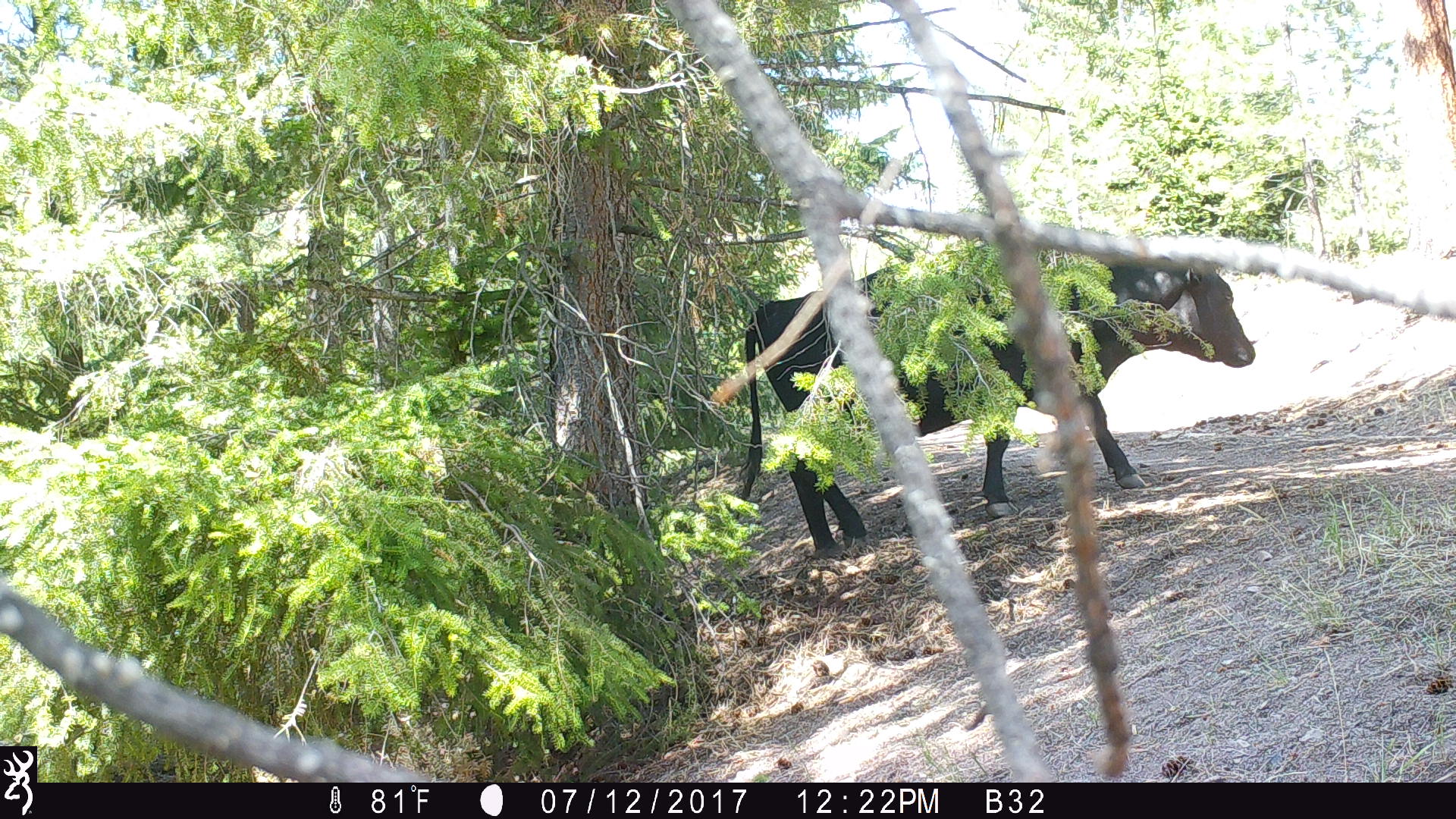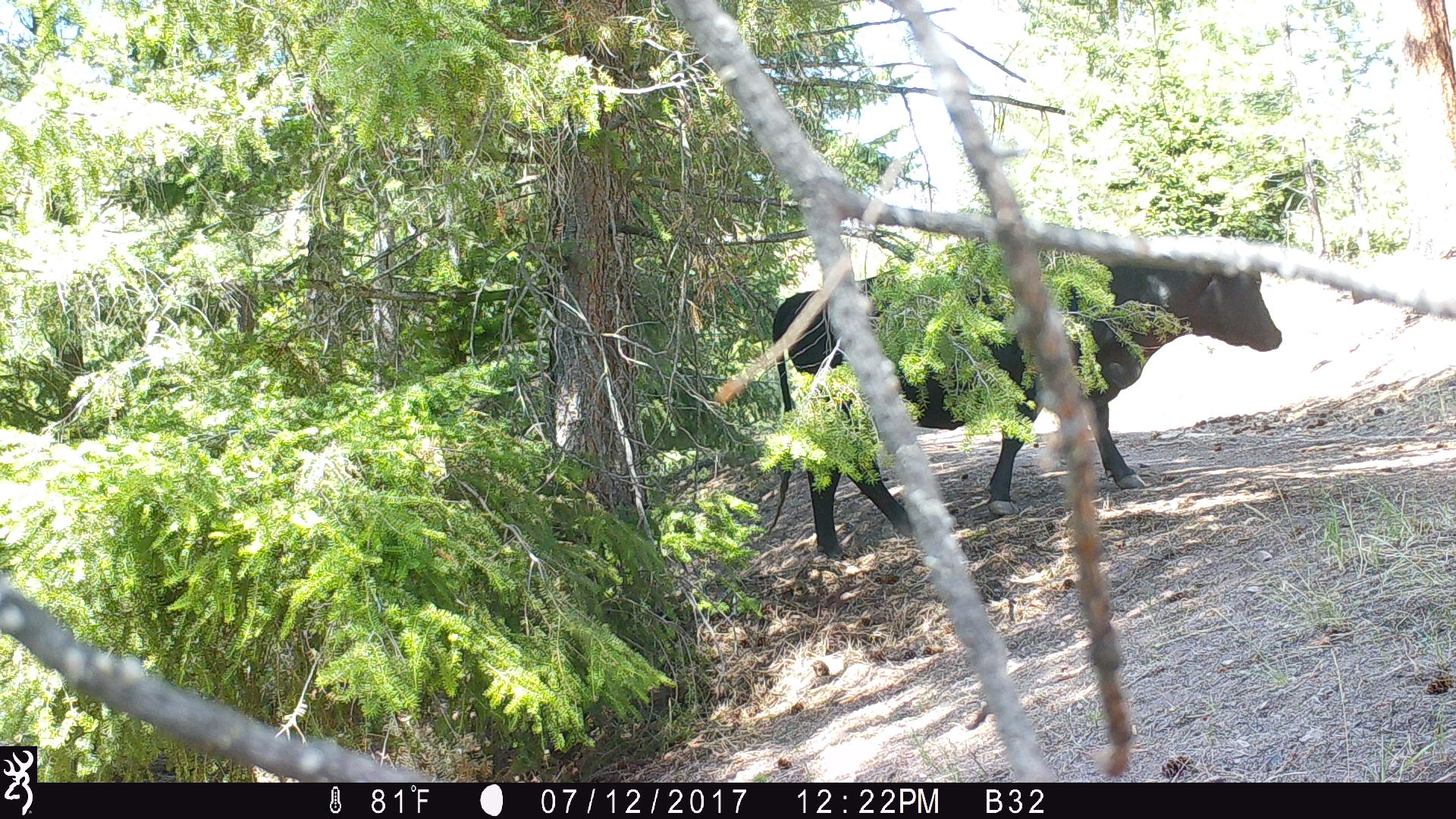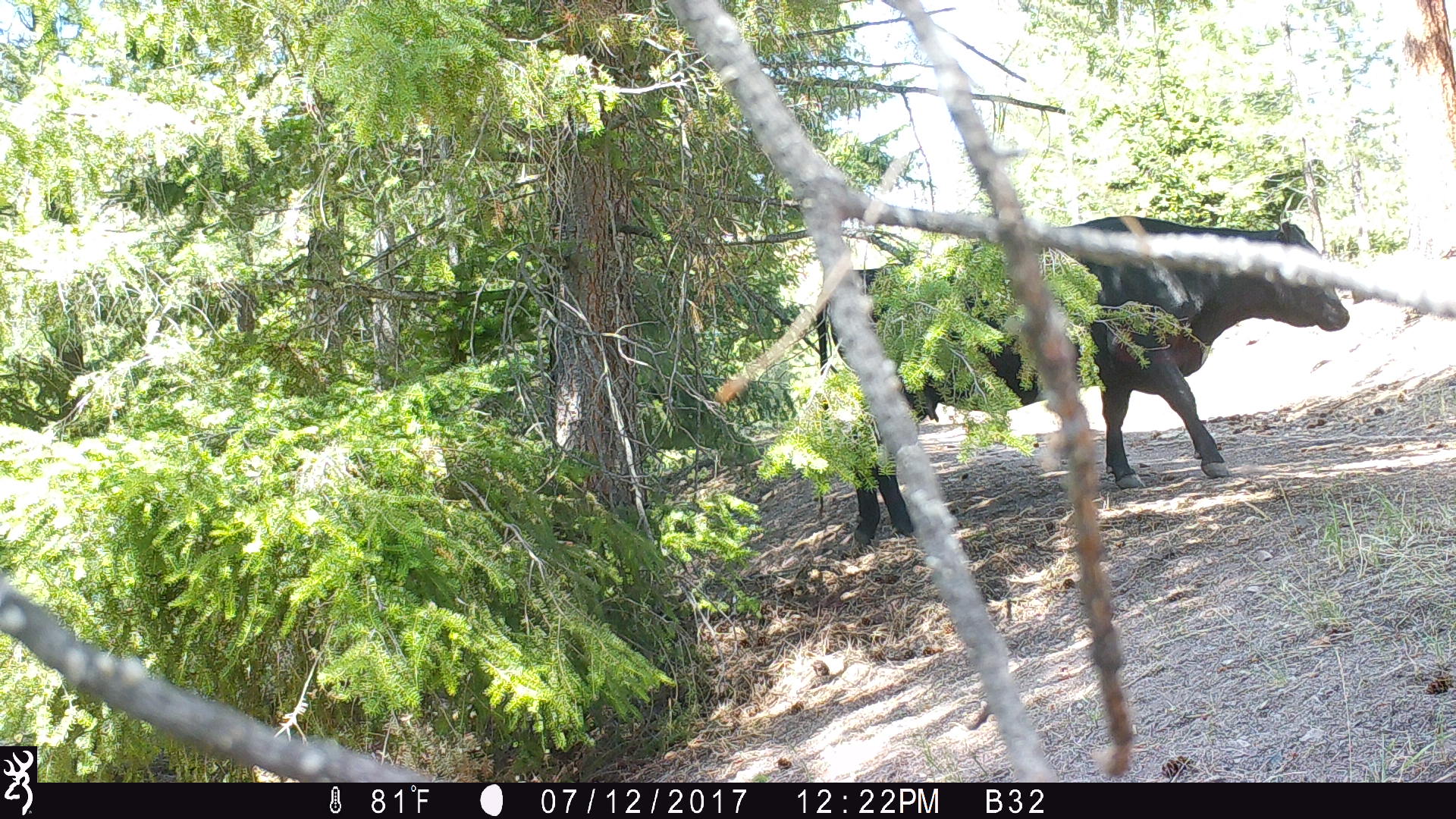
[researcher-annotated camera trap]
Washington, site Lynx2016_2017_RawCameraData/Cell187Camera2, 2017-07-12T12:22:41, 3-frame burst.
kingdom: Animalia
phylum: Chordata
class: Mammalia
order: Artiodactyla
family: Bovidae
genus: Bos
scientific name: Bos taurus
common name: domestic cattle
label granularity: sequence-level